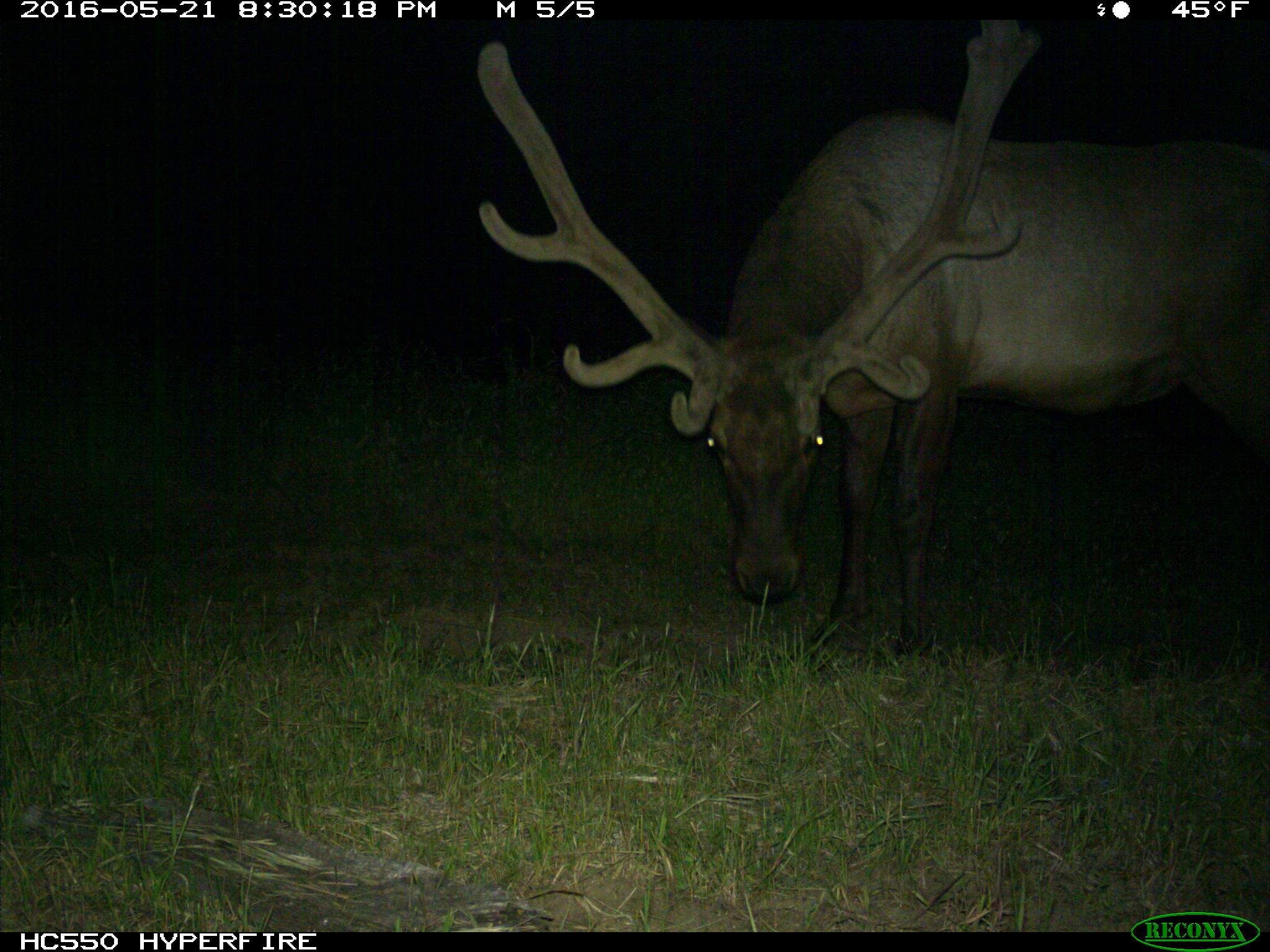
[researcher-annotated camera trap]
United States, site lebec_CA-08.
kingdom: Animalia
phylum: Chordata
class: Mammalia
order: Artiodactyla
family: Cervidae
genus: Cervus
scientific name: Cervus canadensis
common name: elk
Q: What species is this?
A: Cervus canadensis (elk).